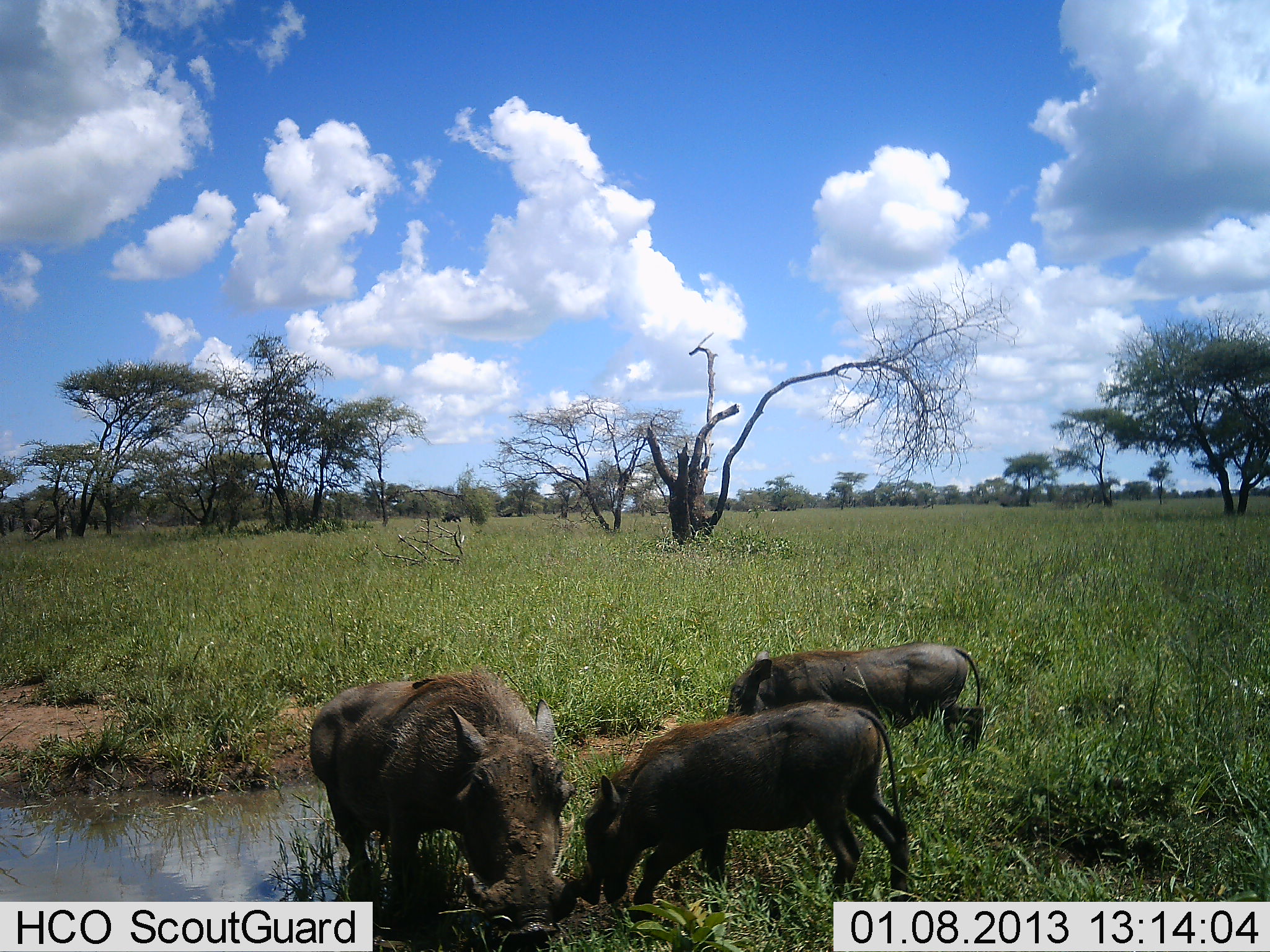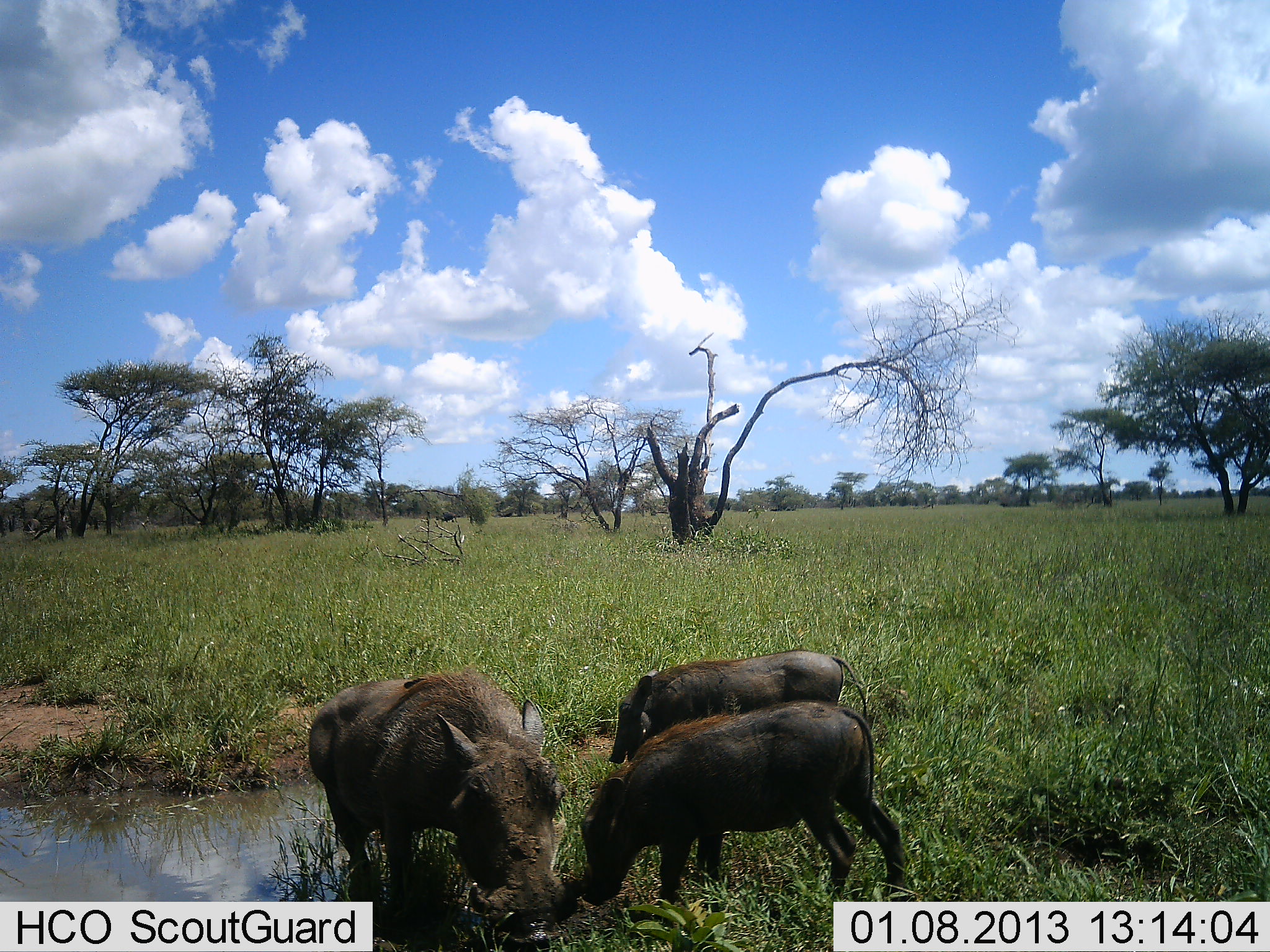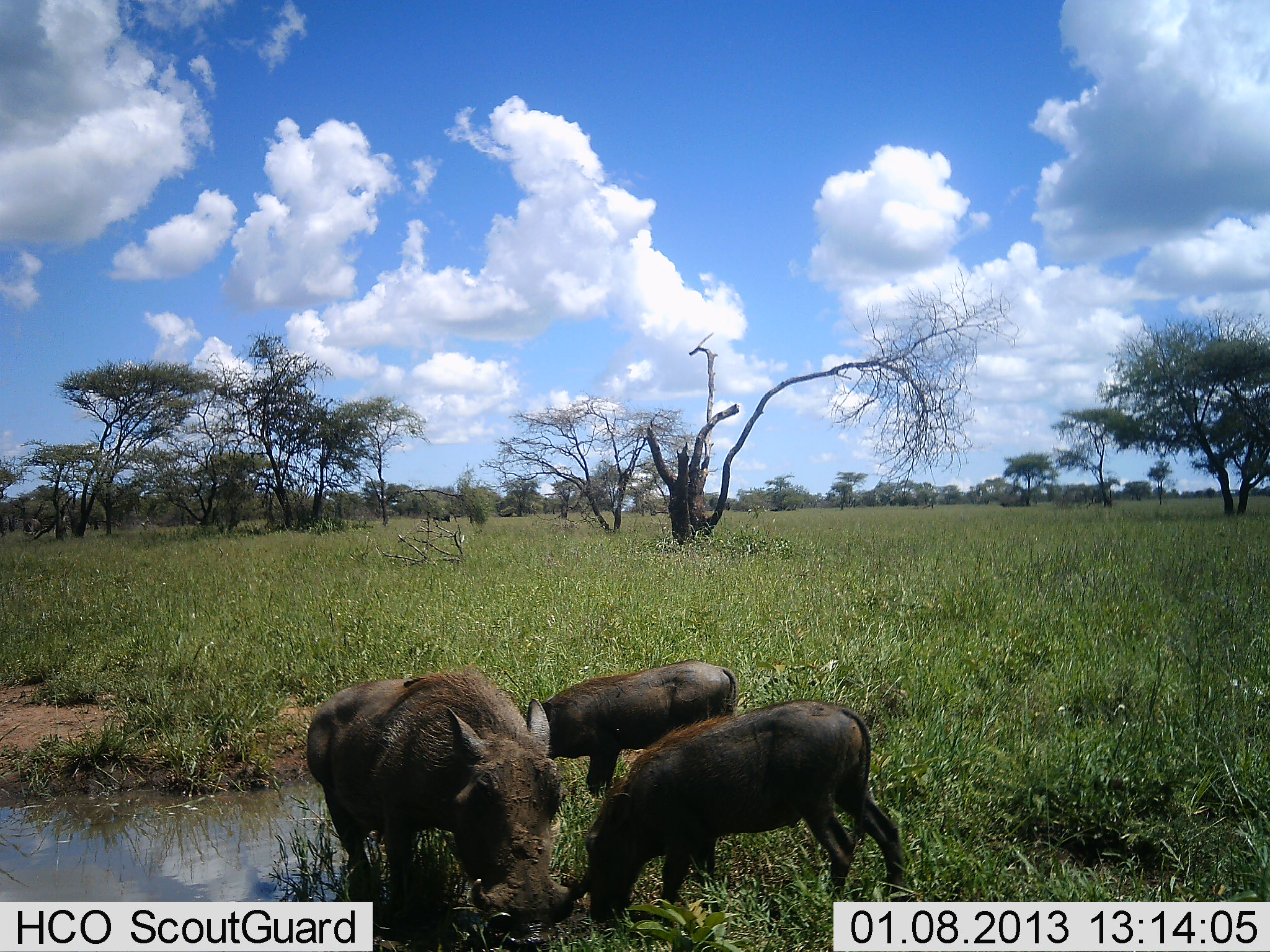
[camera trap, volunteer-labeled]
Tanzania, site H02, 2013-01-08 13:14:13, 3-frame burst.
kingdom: Animalia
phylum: Chordata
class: Mammalia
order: Artiodactyla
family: Suidae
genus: Phacochoerus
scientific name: Phacochoerus africanus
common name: warthog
Warthog (Phacochoerus africanus), count 3. Behavior (volunteer vote fractions): standing 23%, resting 0%, moving 23%, interacting 8%. Young present (vote fraction): 62%. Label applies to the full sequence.